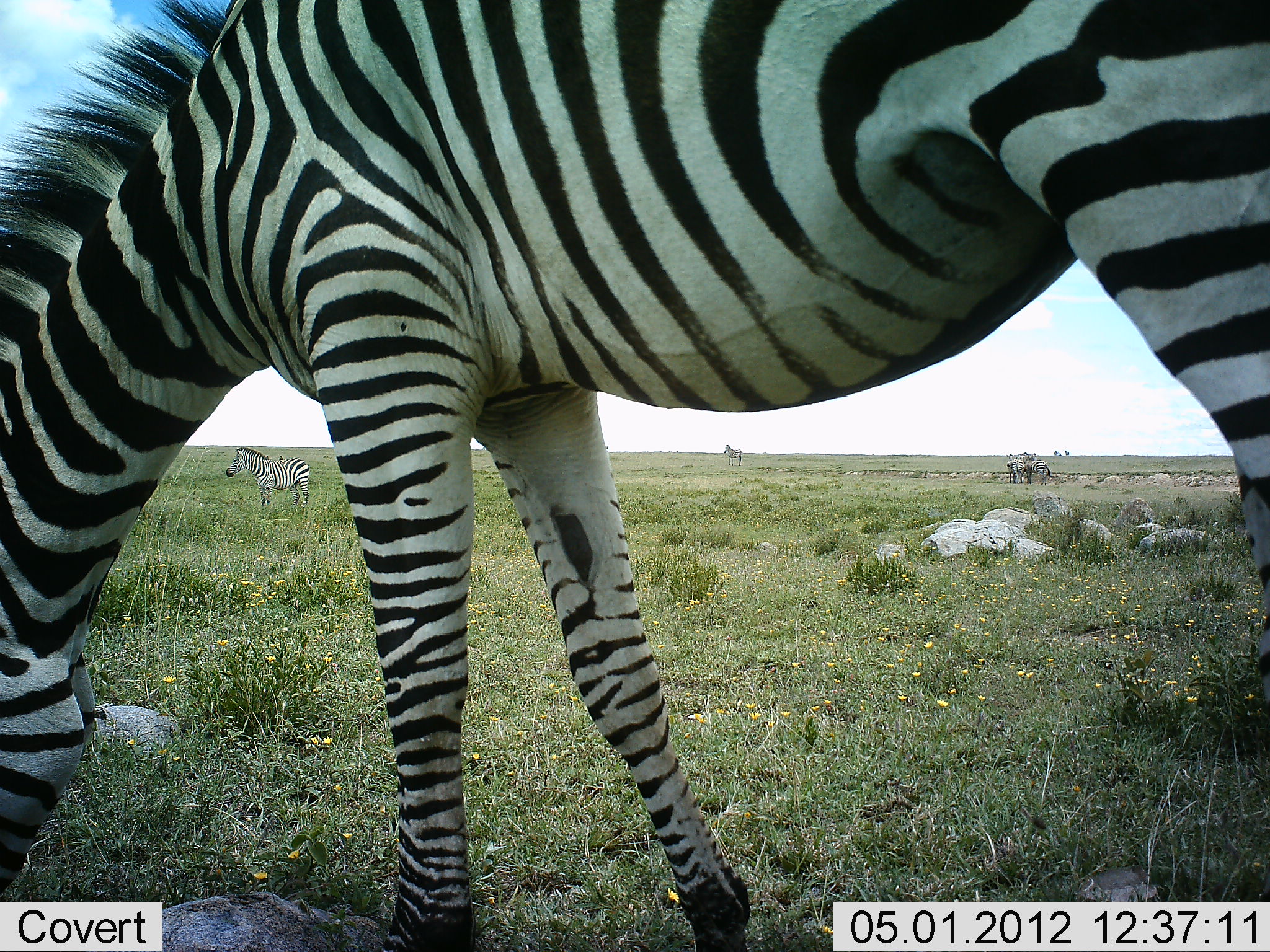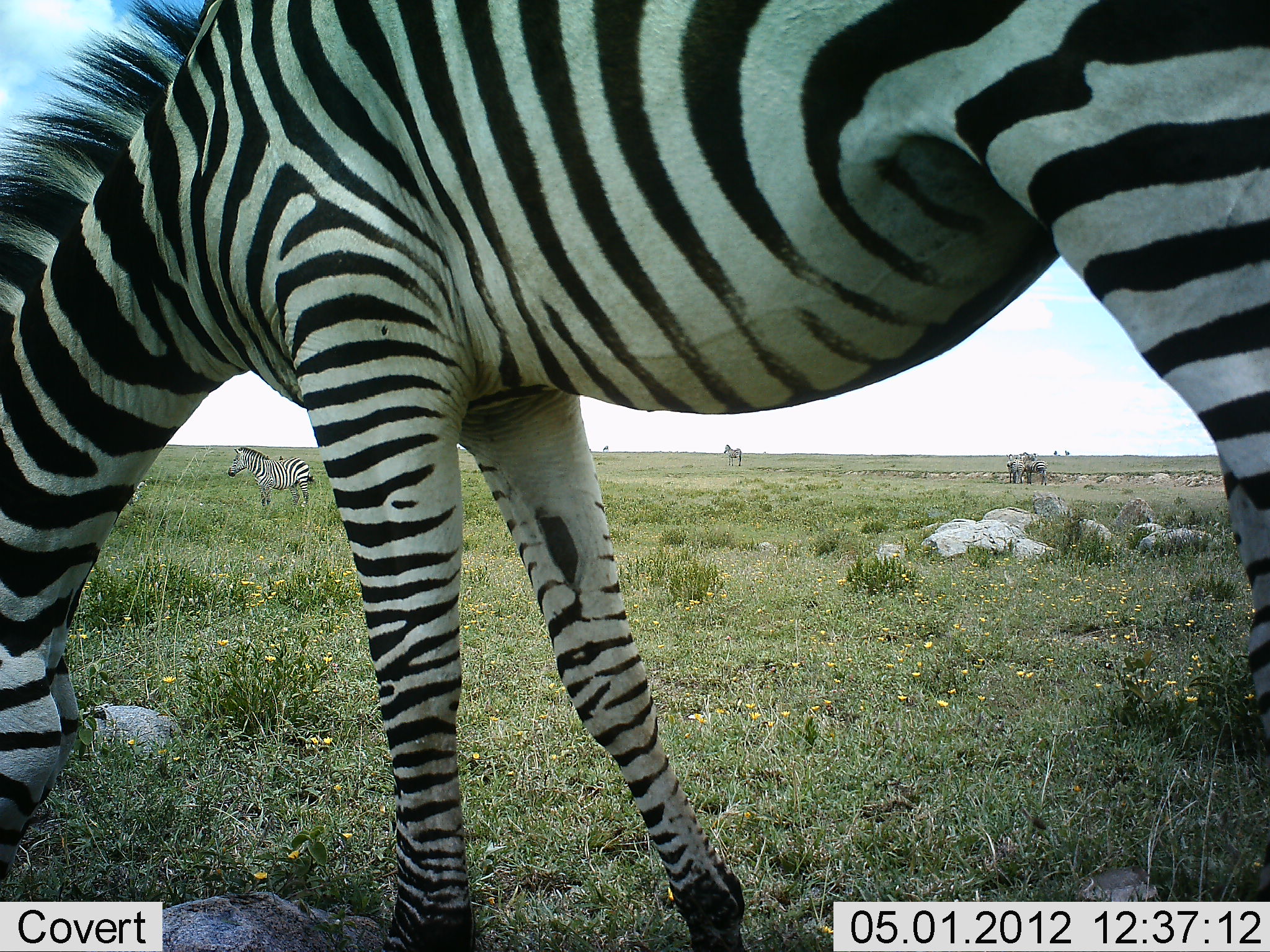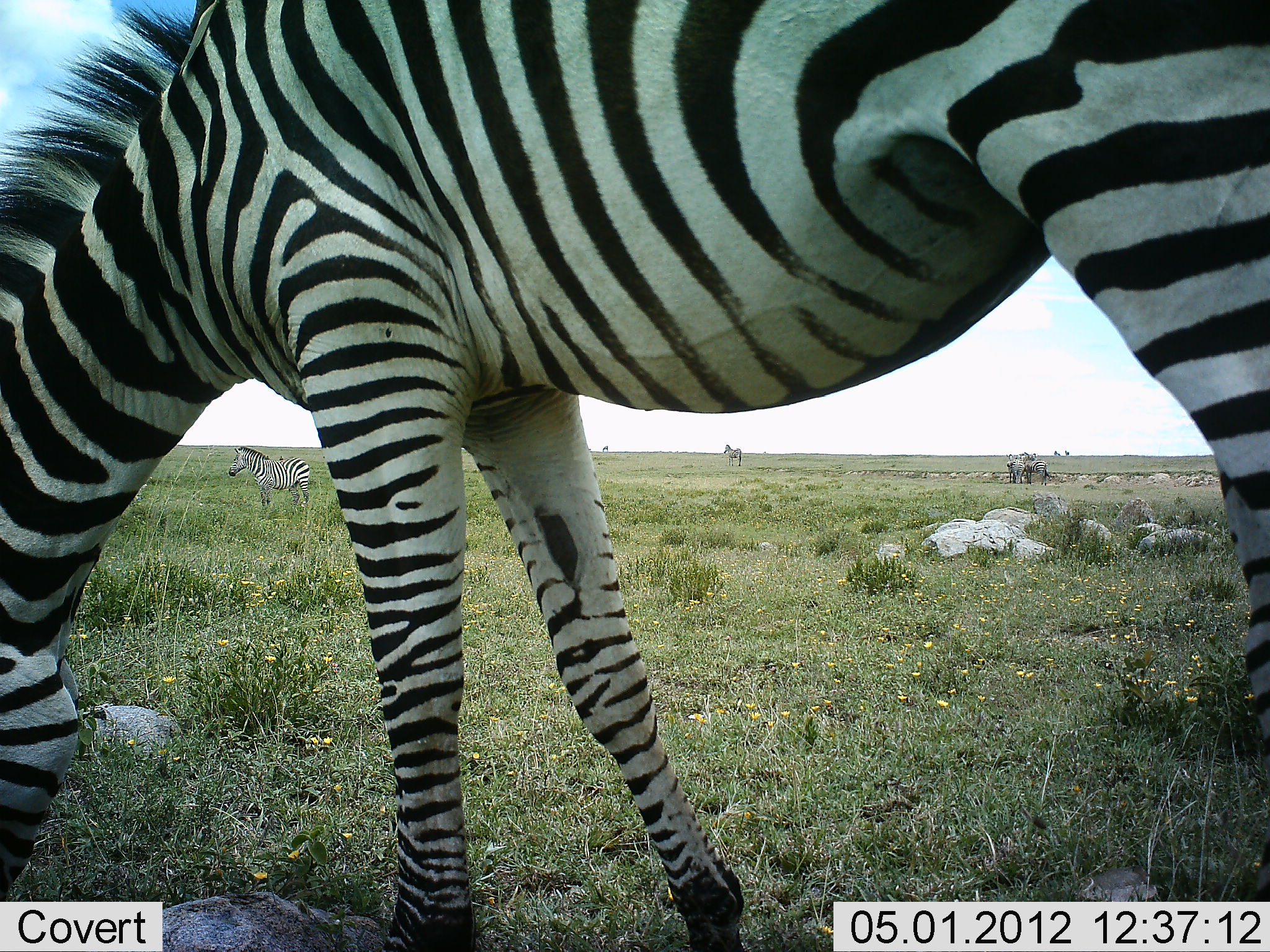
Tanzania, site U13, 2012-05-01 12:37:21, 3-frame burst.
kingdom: Animalia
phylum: Chordata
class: Mammalia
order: Perissodactyla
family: Equidae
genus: Equus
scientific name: Equus quagga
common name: plains zebra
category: zebra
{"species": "zebra (plains zebra) (Equus quagga)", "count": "5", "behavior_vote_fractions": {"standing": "78%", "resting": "0%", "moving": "11%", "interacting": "6%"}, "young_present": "0%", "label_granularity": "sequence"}